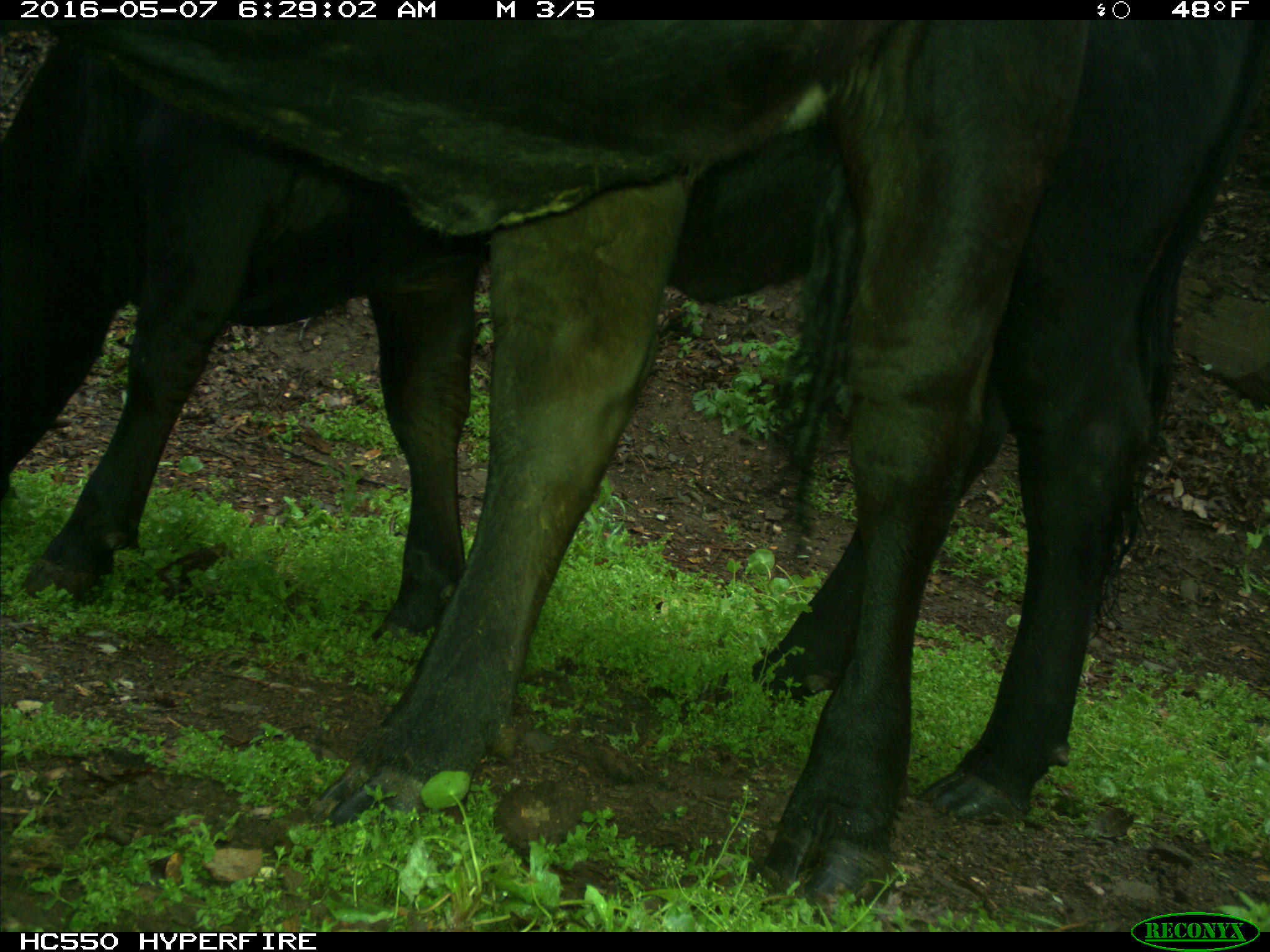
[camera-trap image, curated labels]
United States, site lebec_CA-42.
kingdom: Animalia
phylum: Chordata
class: Mammalia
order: Artiodactyla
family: Bovidae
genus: Bos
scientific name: Bos taurus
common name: domestic cow